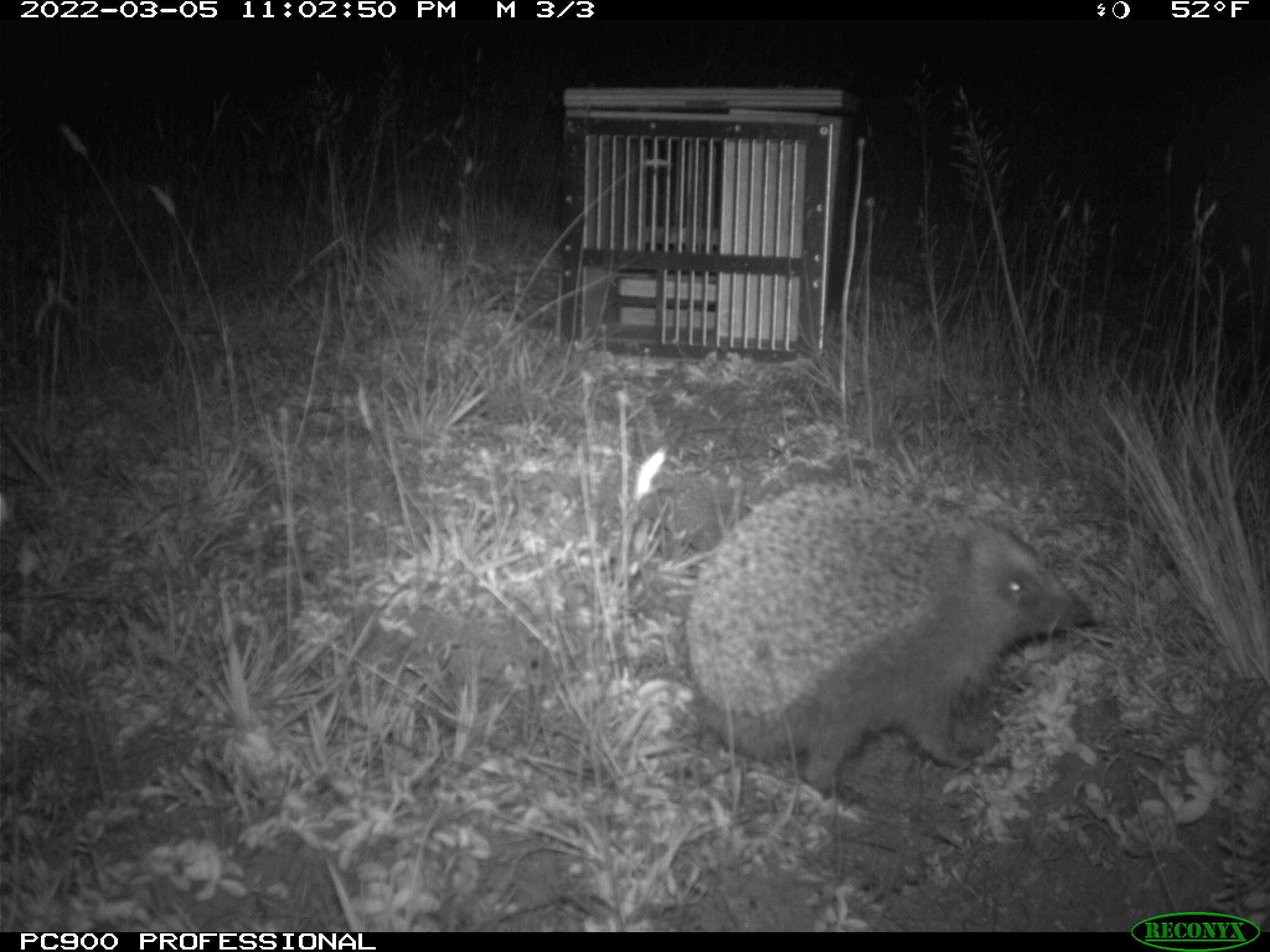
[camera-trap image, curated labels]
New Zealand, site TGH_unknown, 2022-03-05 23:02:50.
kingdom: Animalia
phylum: Chordata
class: Mammalia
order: Eulipotyphla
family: Erinaceidae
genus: Erinaceus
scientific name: Erinaceus europaeus europaeus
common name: european hedgehog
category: hedgehog